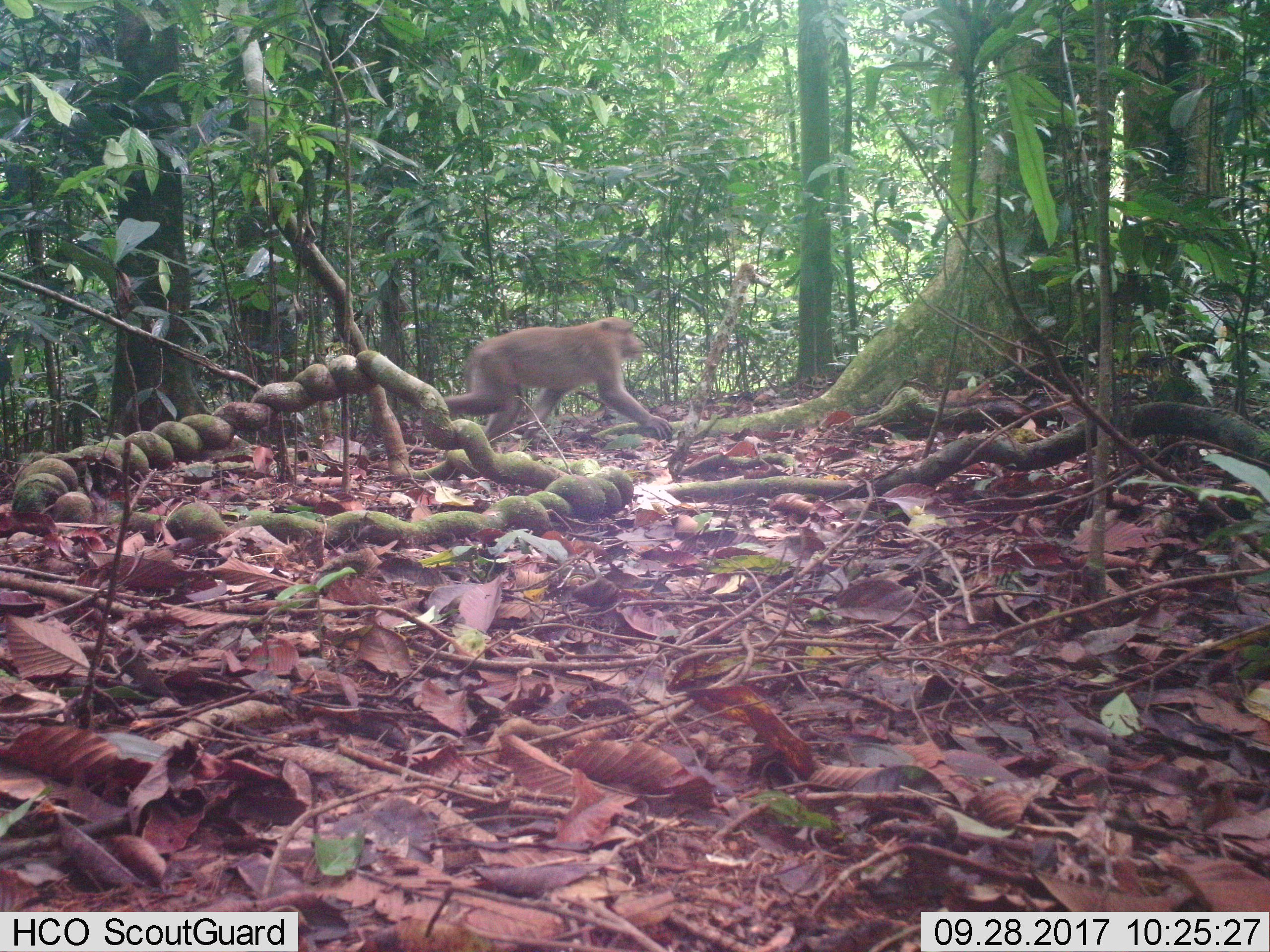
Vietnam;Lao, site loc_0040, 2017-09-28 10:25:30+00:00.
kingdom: Animalia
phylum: Chordata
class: Mammalia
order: Primates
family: Cercopithecidae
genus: Macaca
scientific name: Macaca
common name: macaques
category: assam or rhesus macaque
Assam or rhesus macaque (macaques) (Macaca). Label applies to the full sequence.